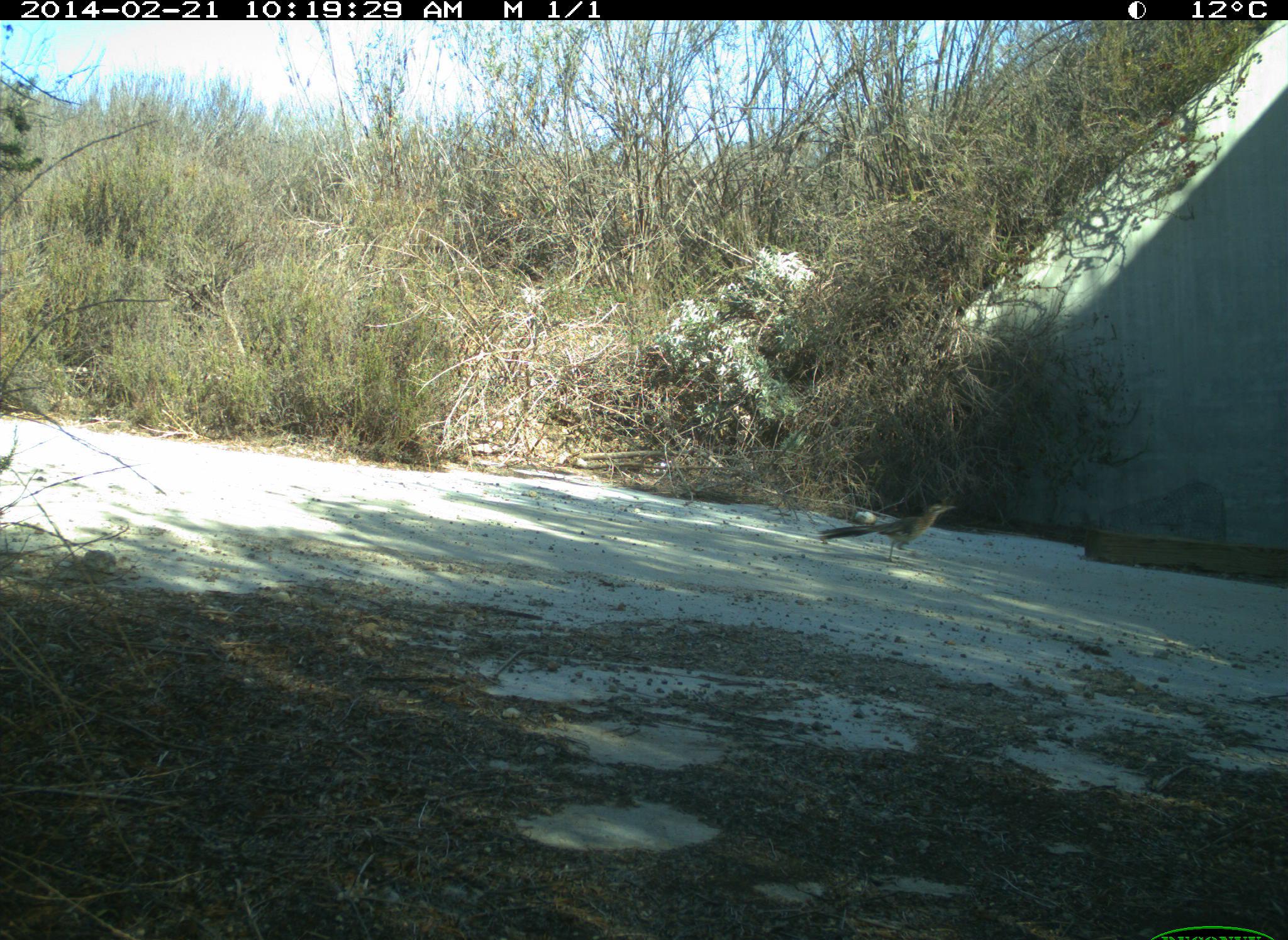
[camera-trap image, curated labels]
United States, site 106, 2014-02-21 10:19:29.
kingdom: Animalia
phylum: Chordata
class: Aves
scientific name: Aves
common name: bird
Bird (Aves).